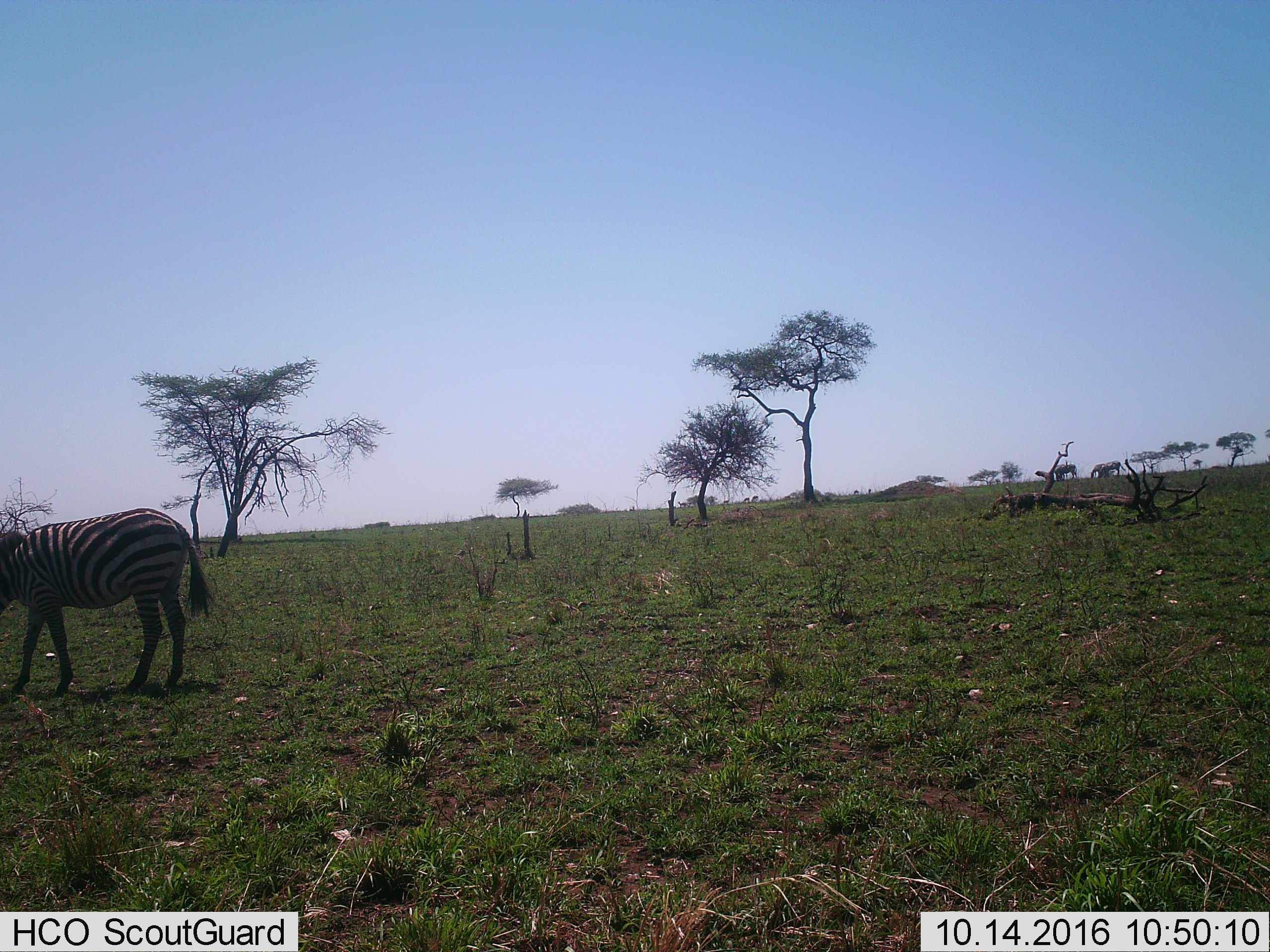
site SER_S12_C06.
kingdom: Animalia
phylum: Chordata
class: Mammalia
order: Perissodactyla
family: Equidae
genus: Equus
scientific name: Equus quagga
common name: plains zebra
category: zebraplains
Zebraplains (plains zebra) (Equus quagga), count 4. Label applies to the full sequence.